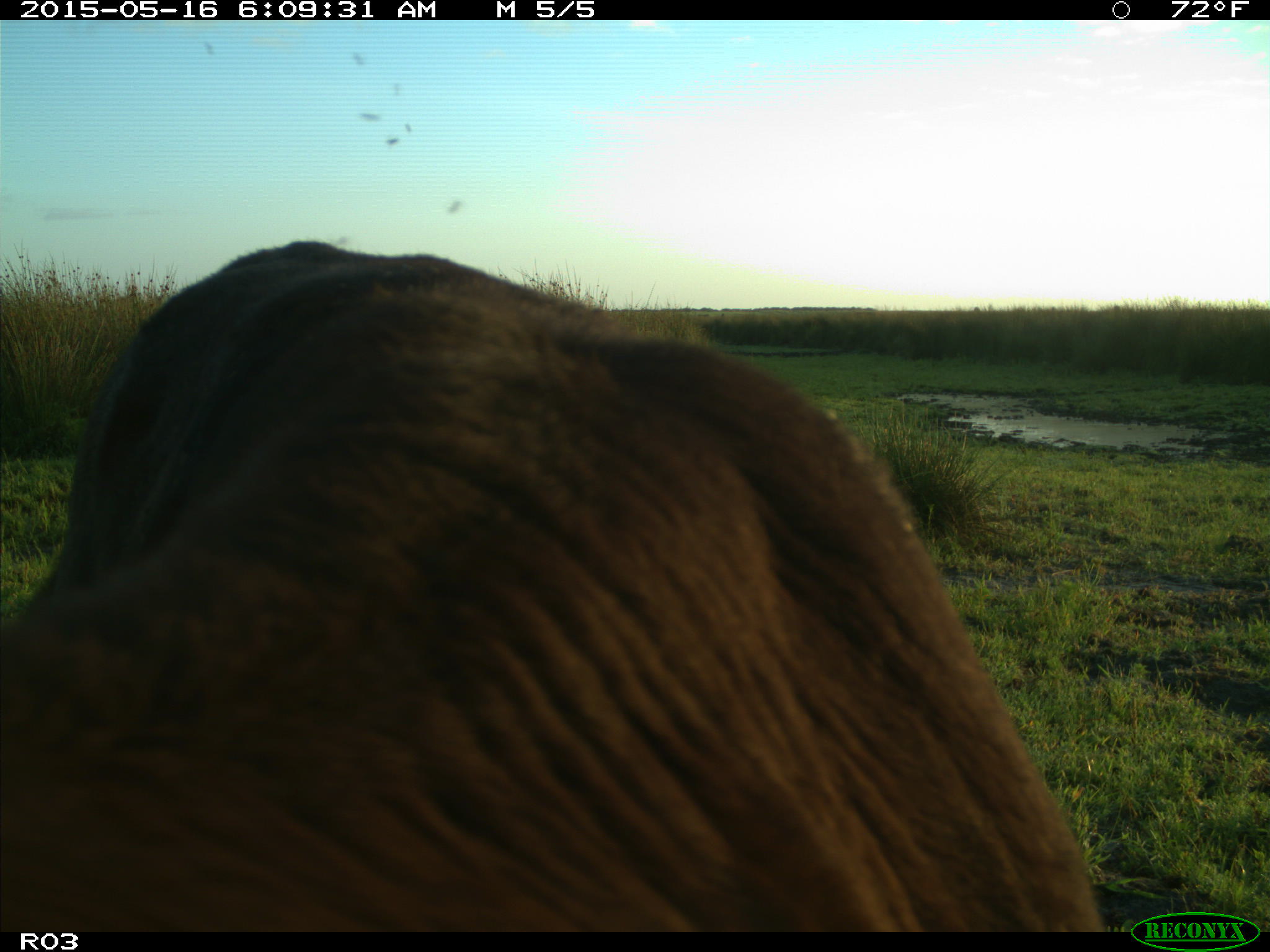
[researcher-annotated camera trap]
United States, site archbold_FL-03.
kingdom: Animalia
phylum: Chordata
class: Mammalia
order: Artiodactyla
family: Bovidae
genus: Bos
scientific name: Bos taurus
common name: domestic cow